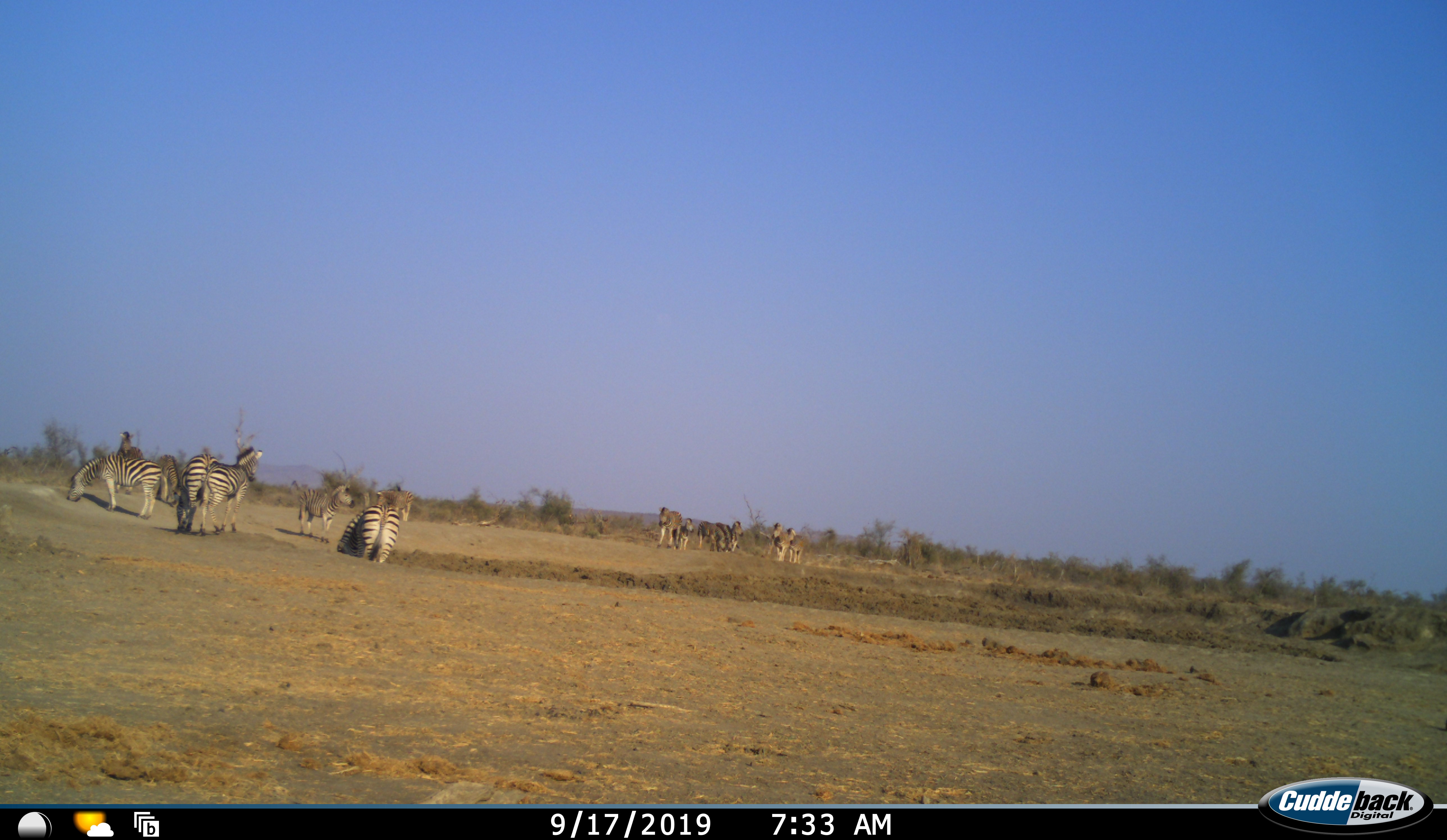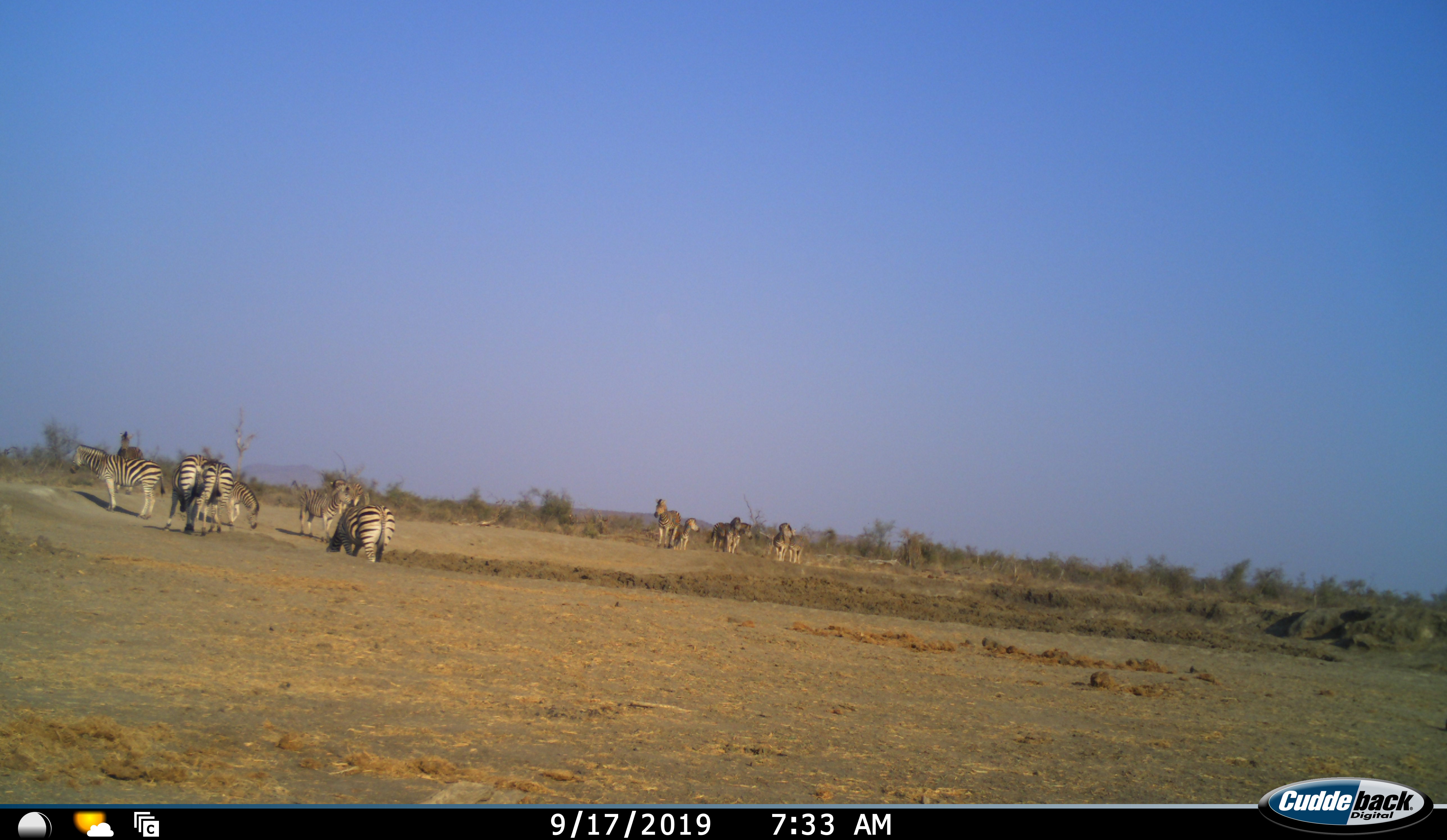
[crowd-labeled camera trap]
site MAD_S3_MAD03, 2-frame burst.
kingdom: Animalia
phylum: Chordata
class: Mammalia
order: Perissodactyla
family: Equidae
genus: Equus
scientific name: Equus quagga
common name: plains zebra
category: zebraplains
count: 11-50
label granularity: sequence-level